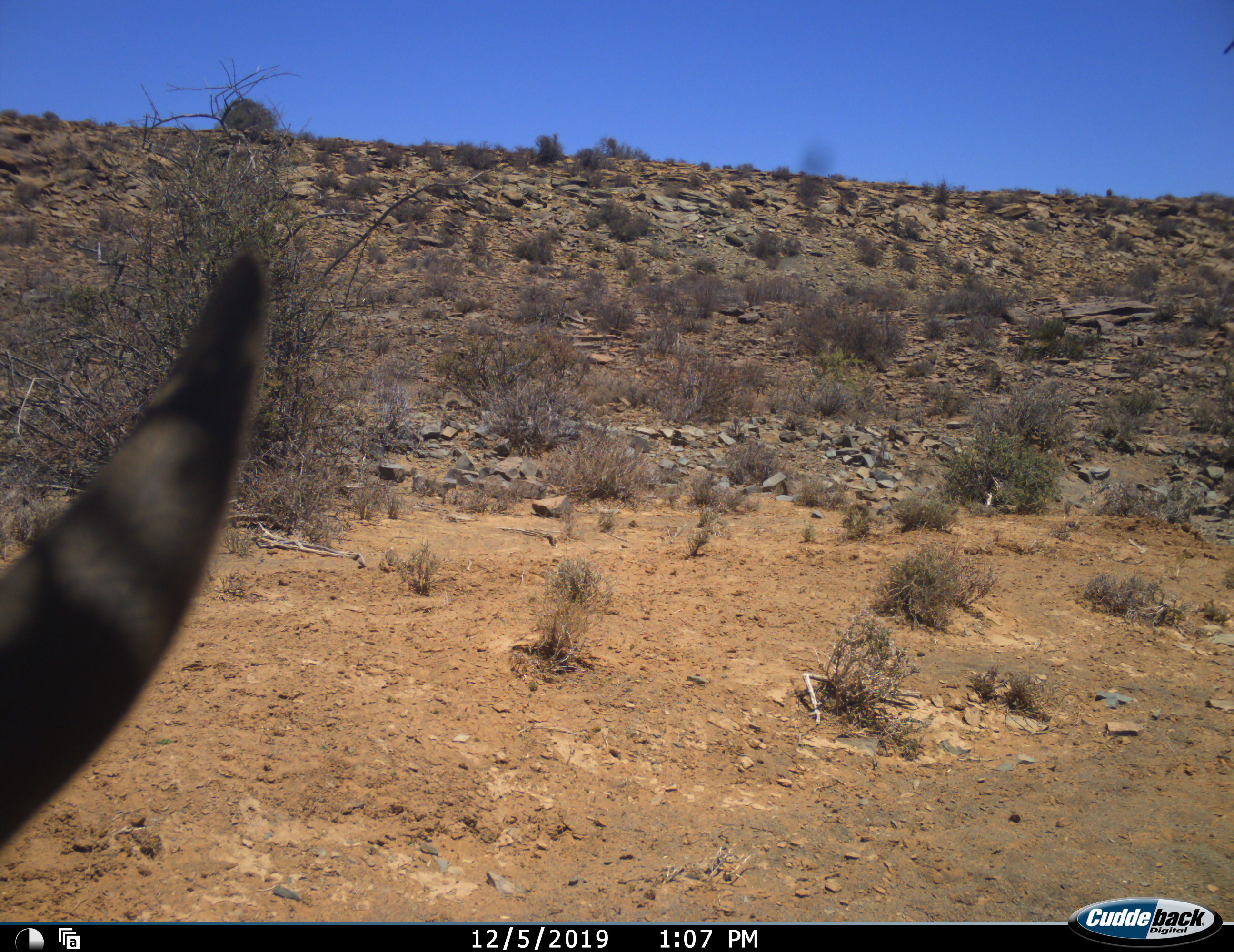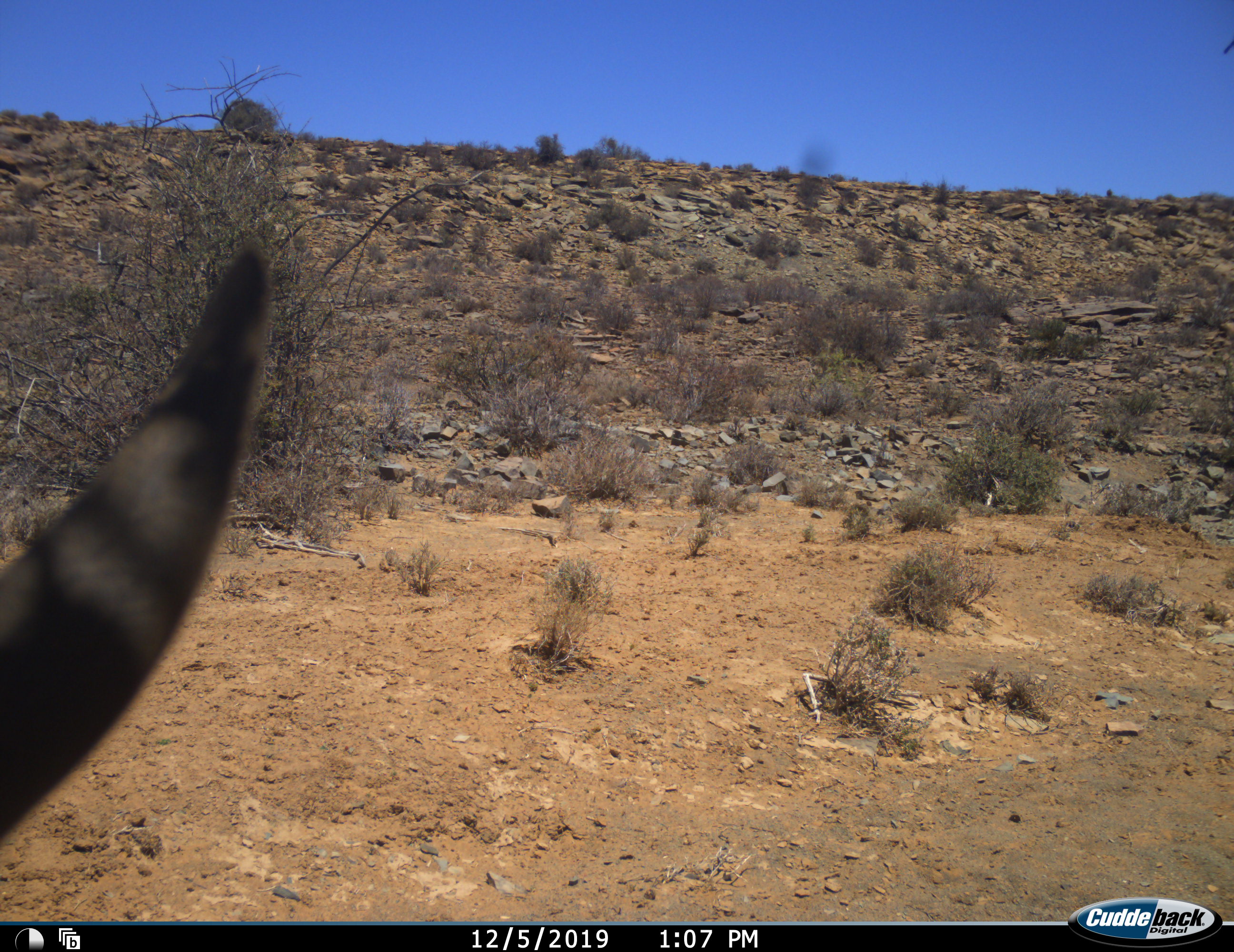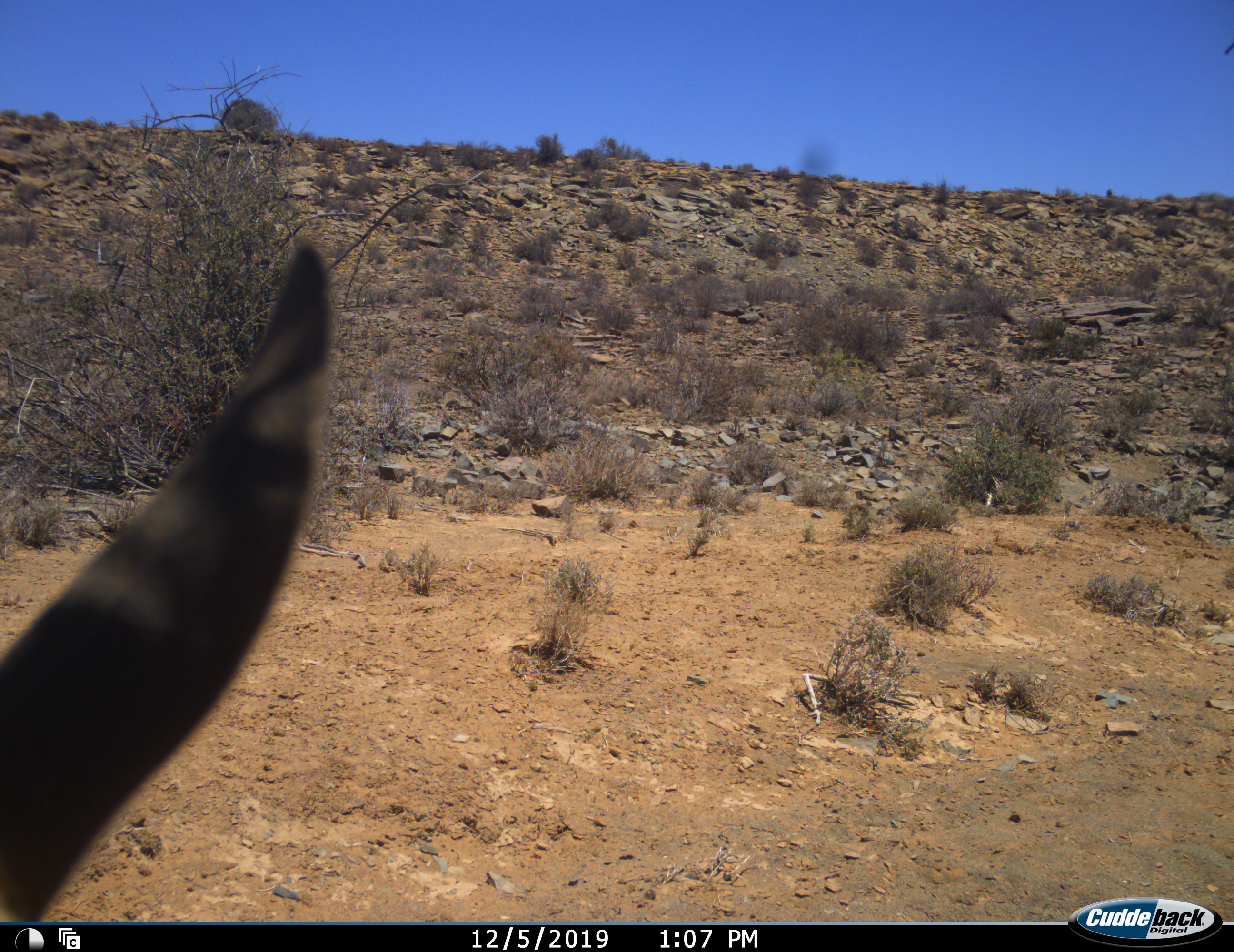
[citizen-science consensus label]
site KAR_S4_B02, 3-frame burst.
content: unidentified animal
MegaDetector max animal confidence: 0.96